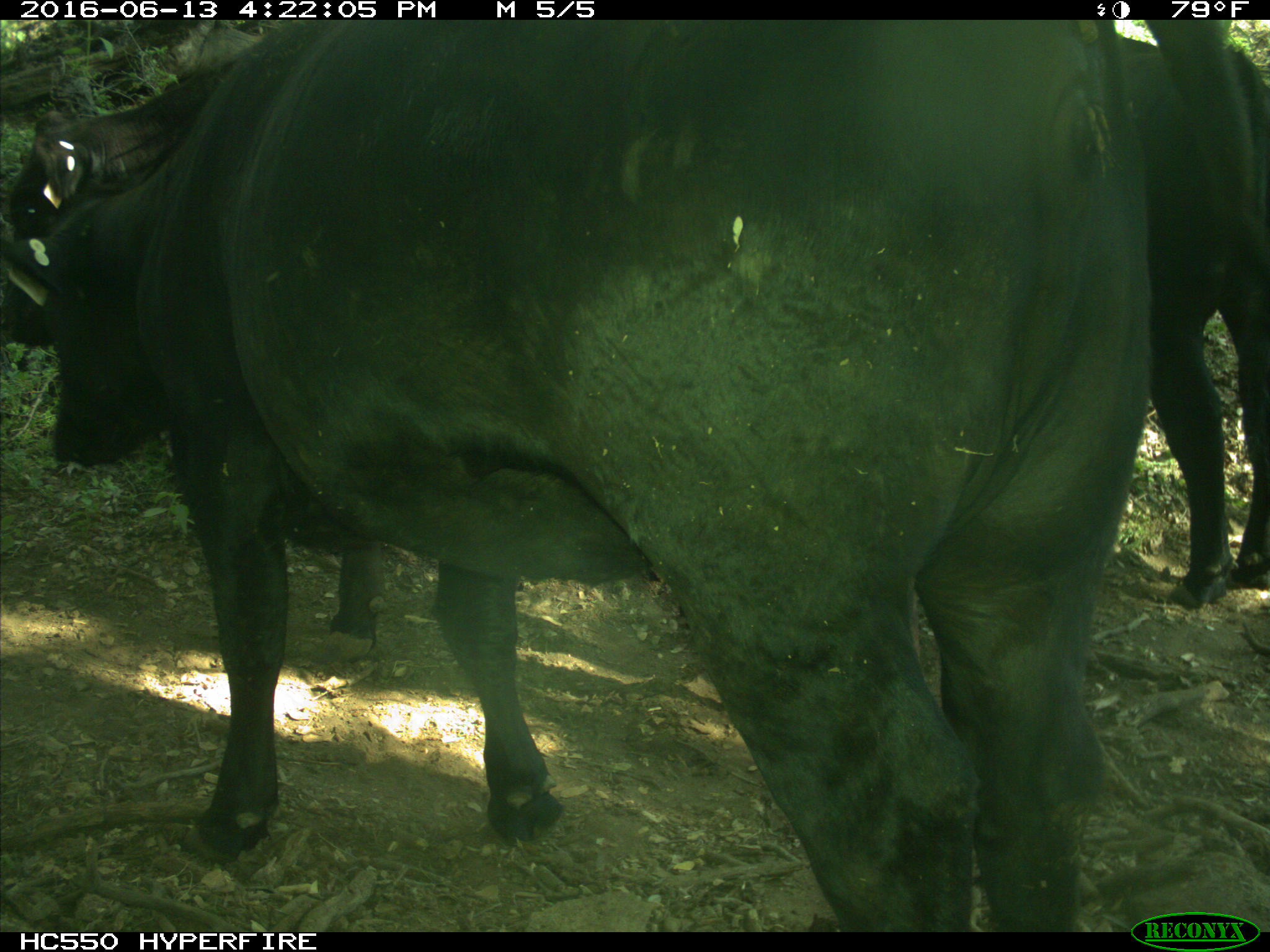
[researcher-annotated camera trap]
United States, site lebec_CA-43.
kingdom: Animalia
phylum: Chordata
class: Mammalia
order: Artiodactyla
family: Bovidae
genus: Bos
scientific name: Bos taurus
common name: domestic cow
Bos taurus (domestic cow).